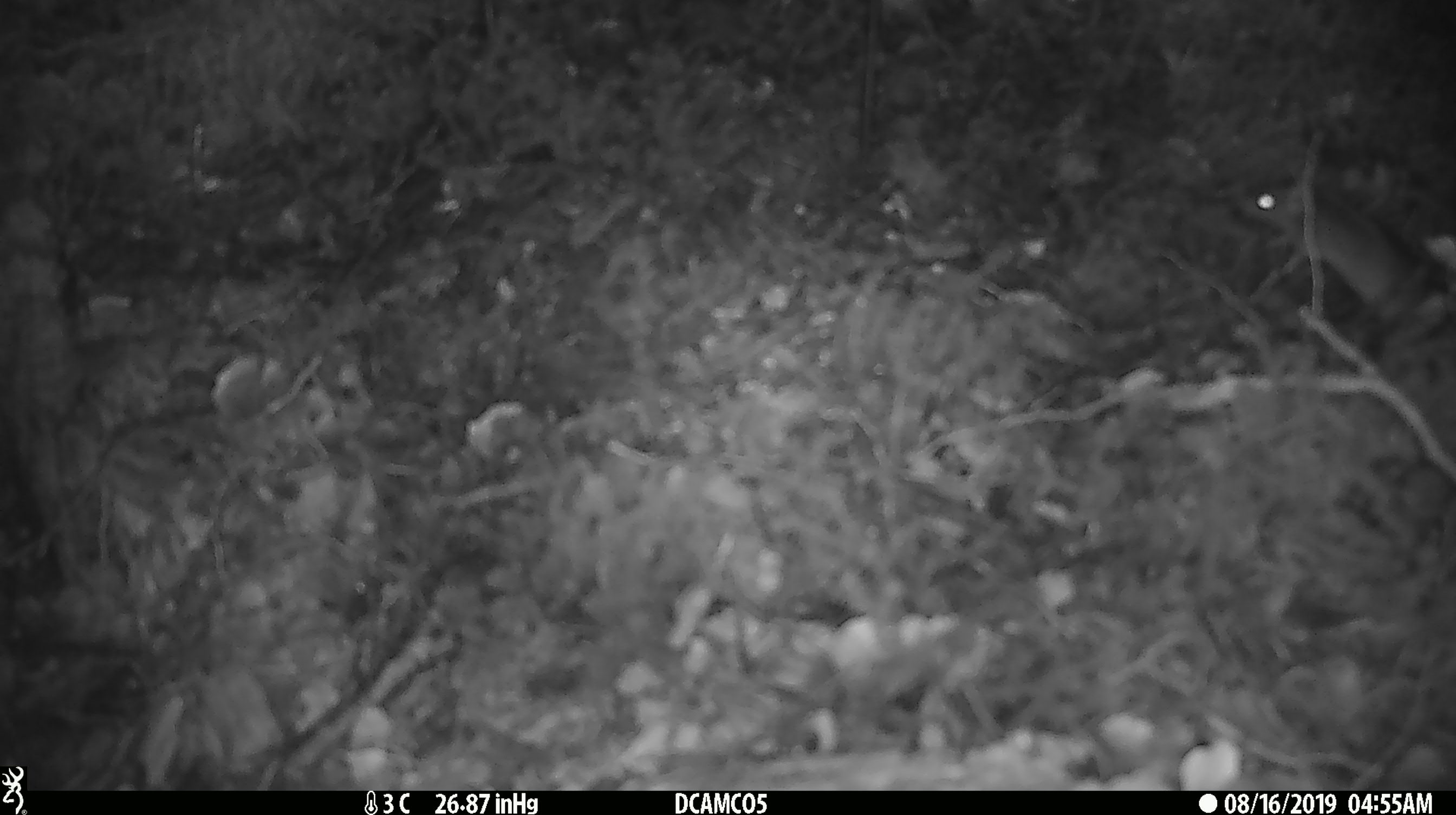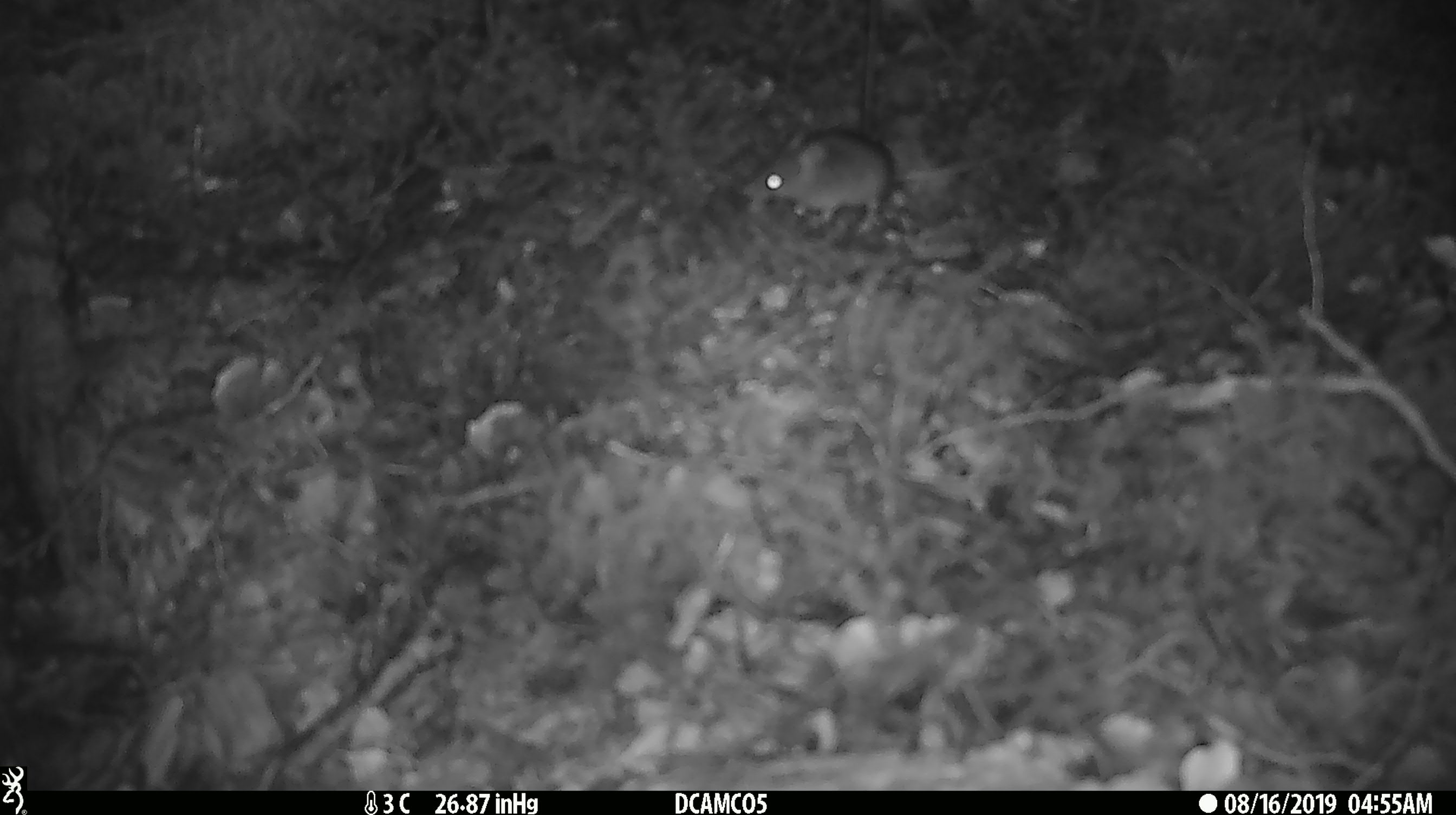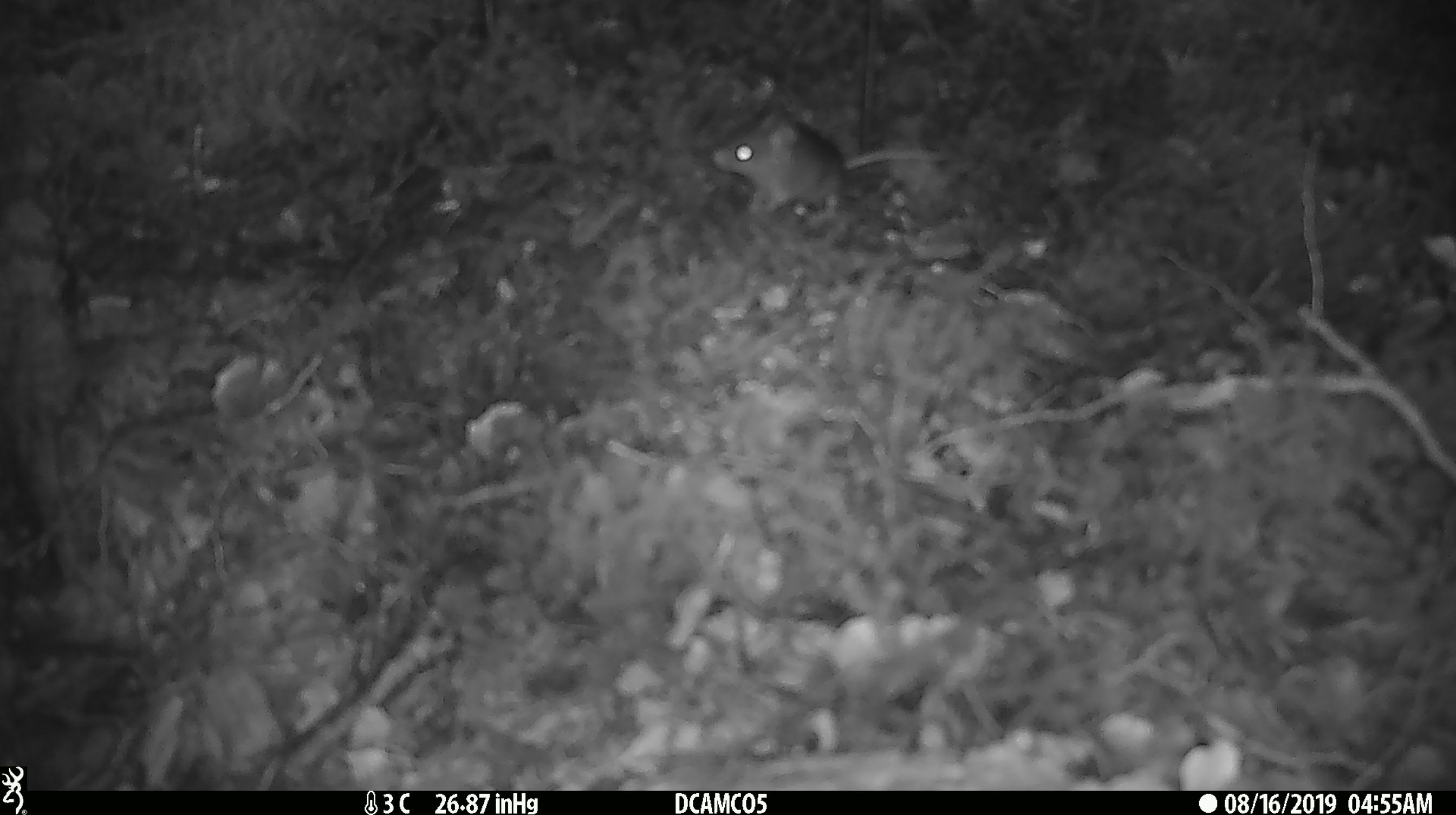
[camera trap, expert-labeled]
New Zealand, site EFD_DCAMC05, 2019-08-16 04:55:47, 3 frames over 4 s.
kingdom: Animalia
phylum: Chordata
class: Mammalia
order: Rodentia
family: Muridae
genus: Mus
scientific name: Mus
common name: mouse